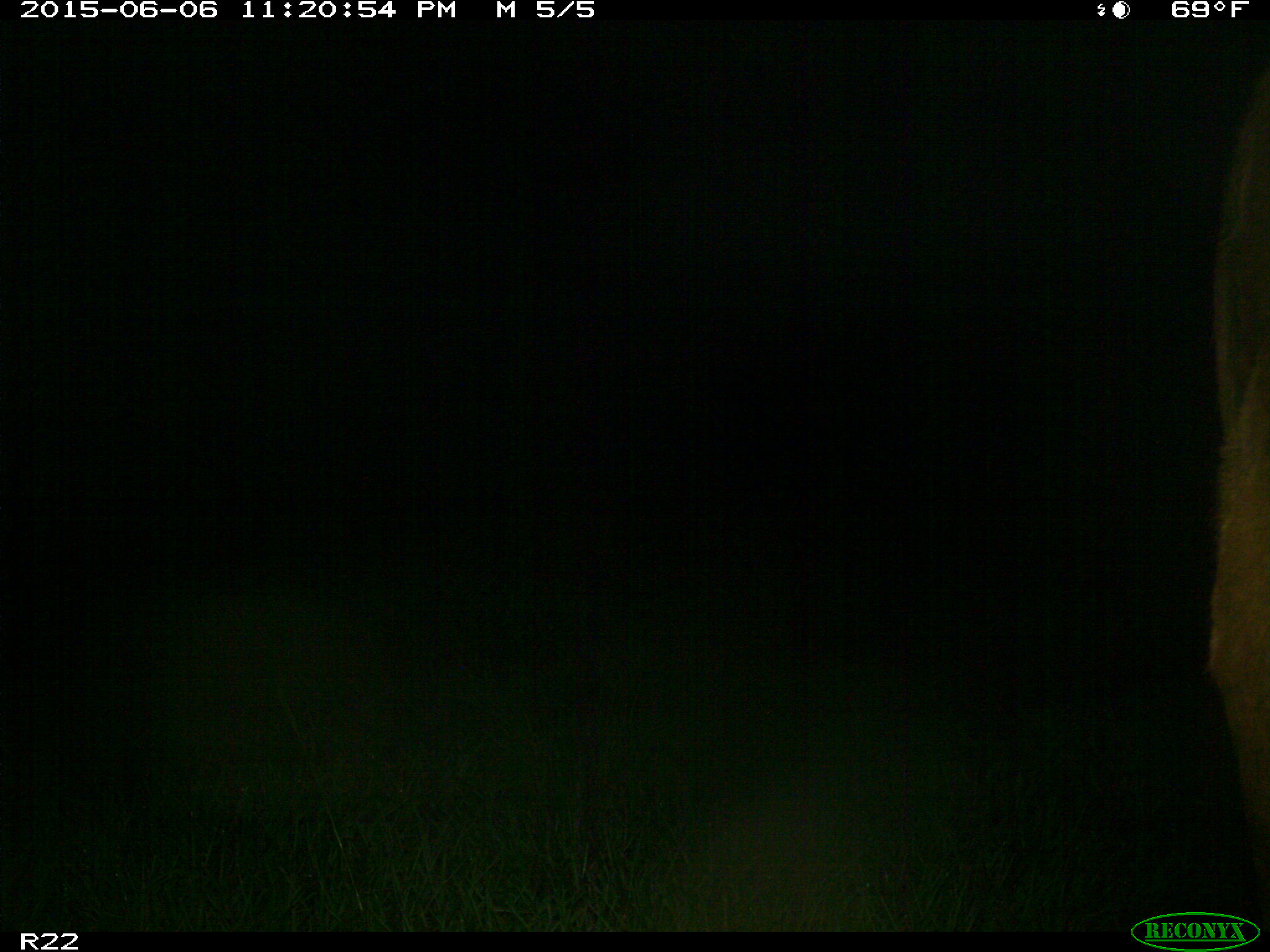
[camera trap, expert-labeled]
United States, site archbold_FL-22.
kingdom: Animalia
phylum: Chordata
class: Mammalia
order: Artiodactyla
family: Bovidae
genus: Bos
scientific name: Bos taurus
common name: domestic cow